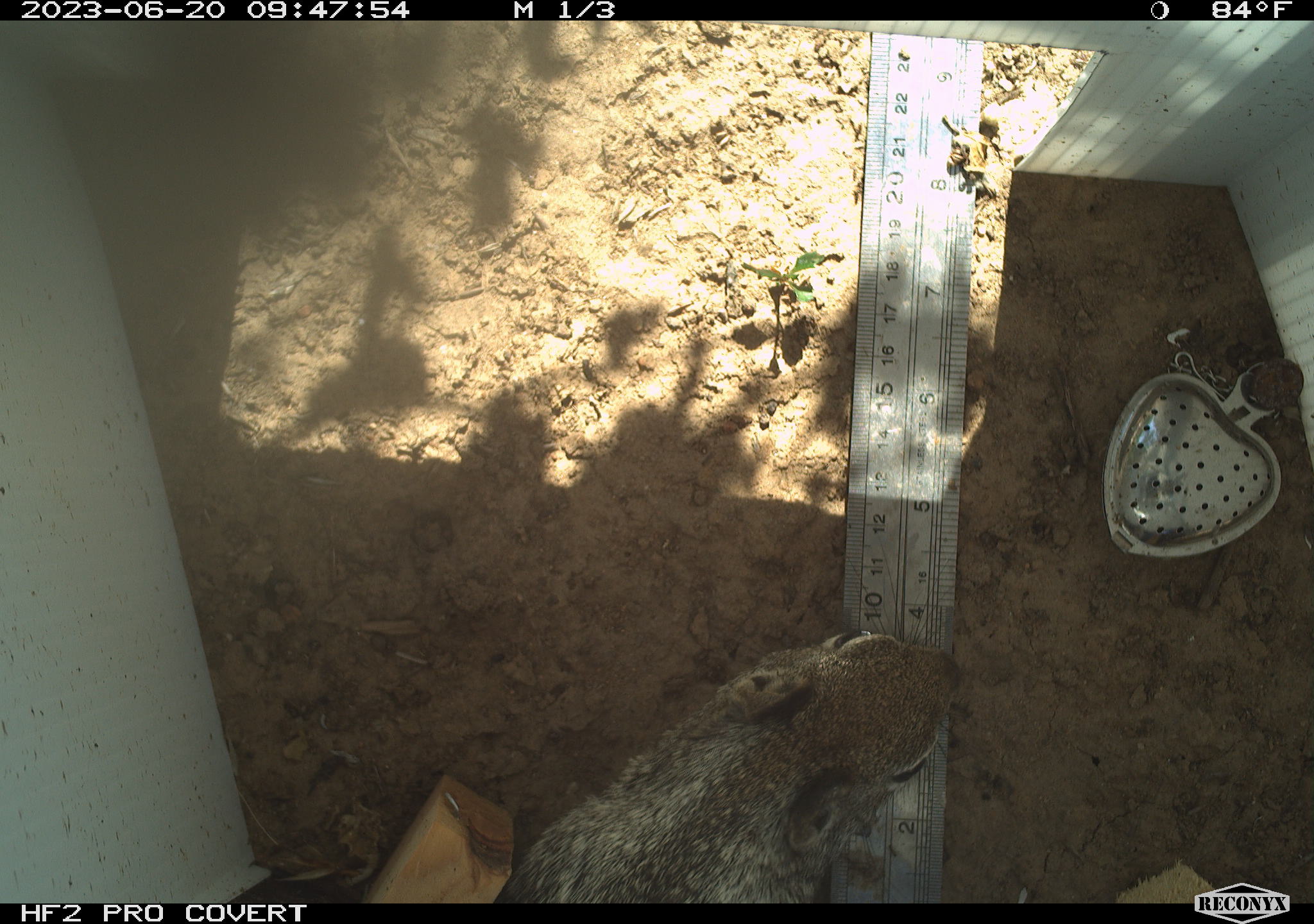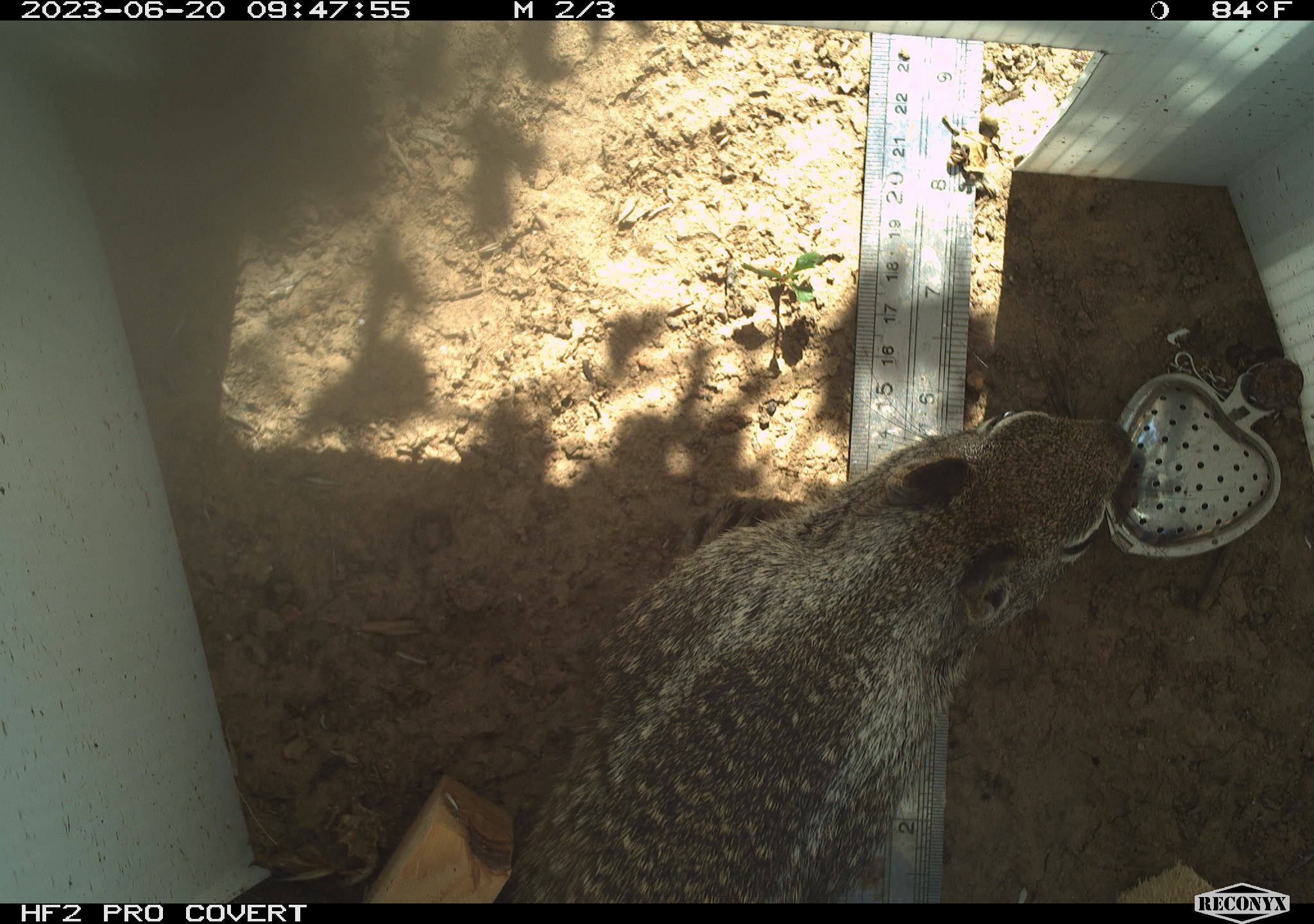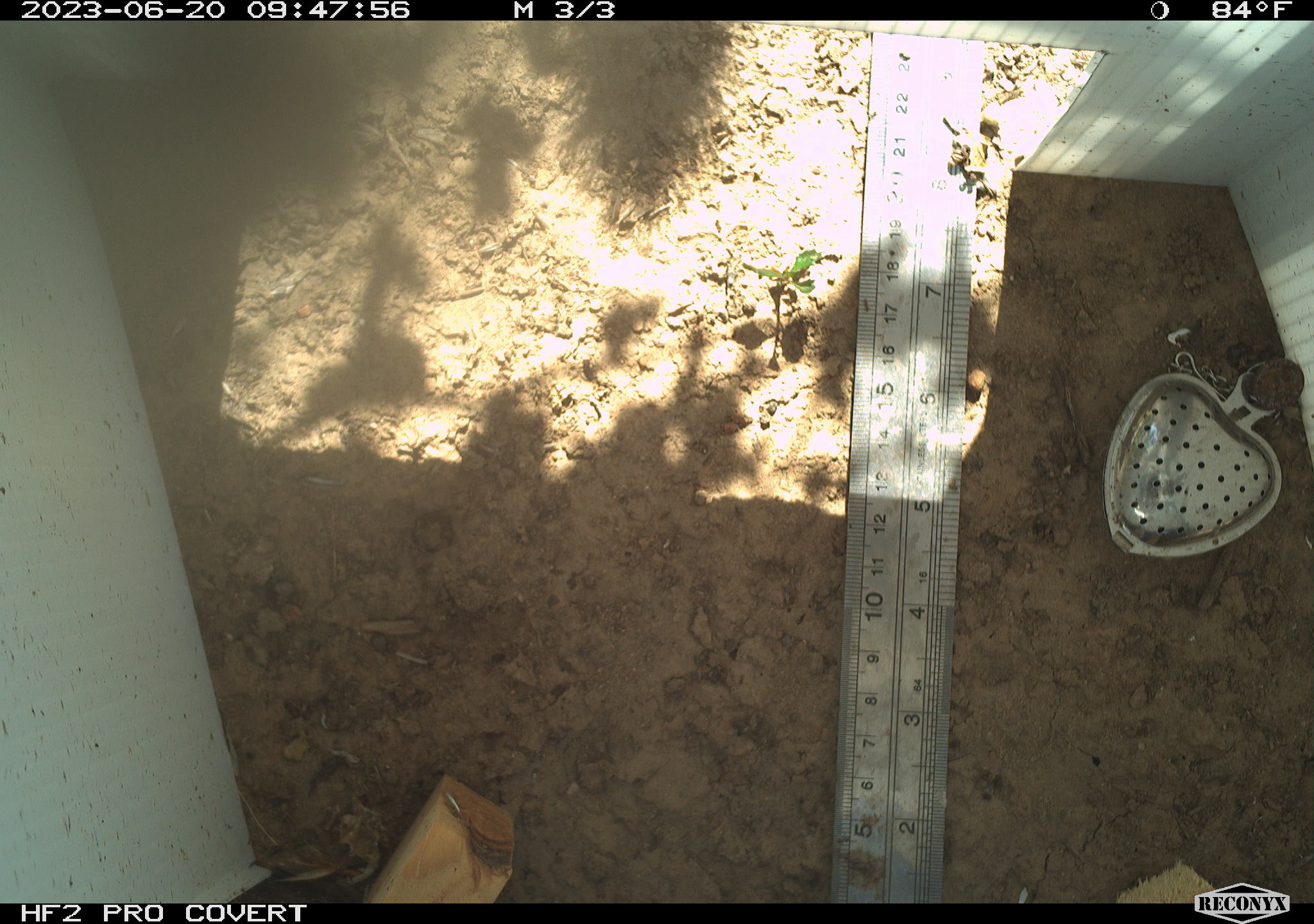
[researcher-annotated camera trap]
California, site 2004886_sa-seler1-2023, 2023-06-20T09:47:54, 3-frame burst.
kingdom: Animalia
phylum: Chordata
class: Mammalia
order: Rodentia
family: Sciuridae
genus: Otospermophilus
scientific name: Otospermophilus beecheyi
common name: california ground squirrel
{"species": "california ground squirrel (Otospermophilus beecheyi)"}